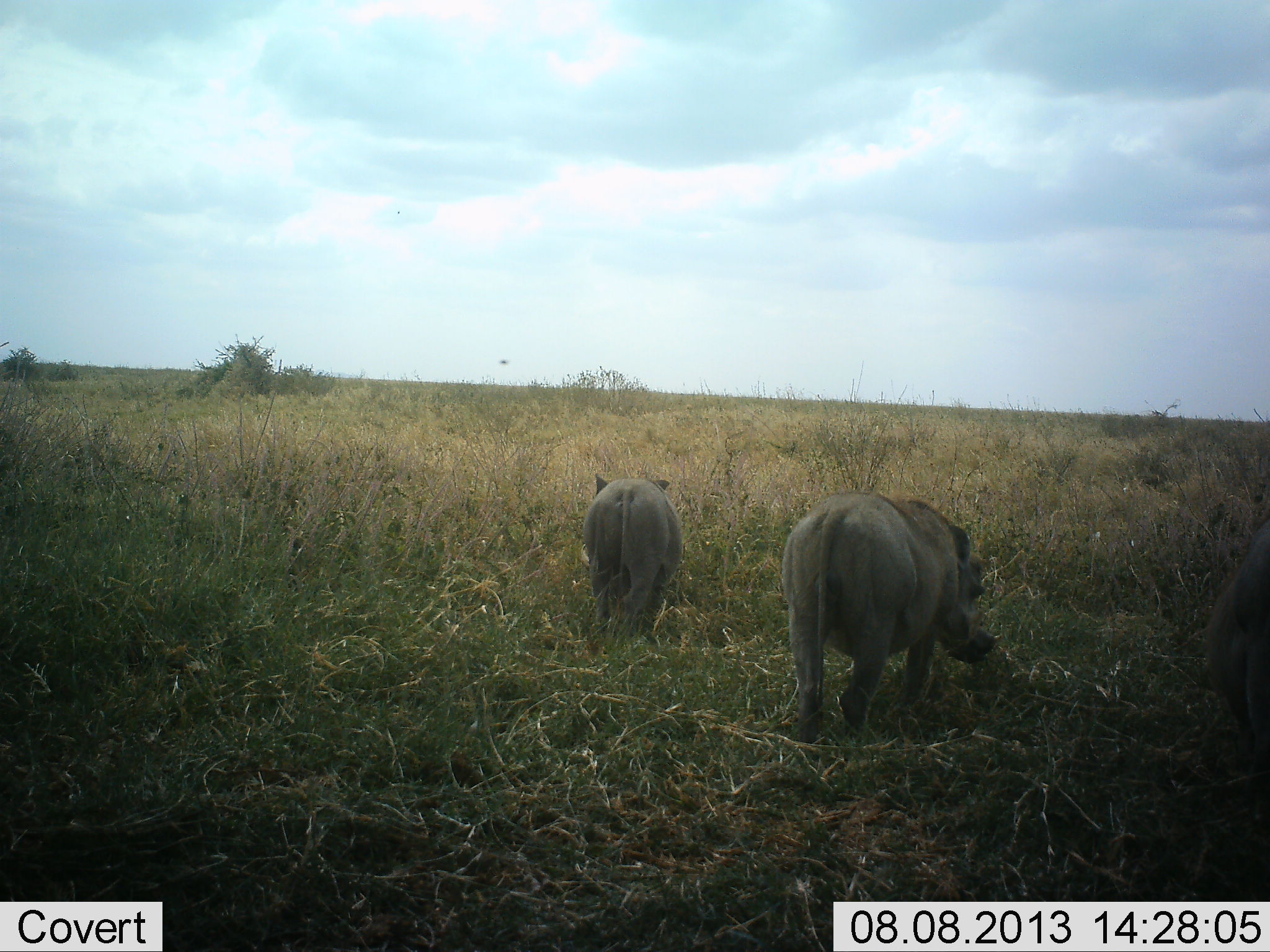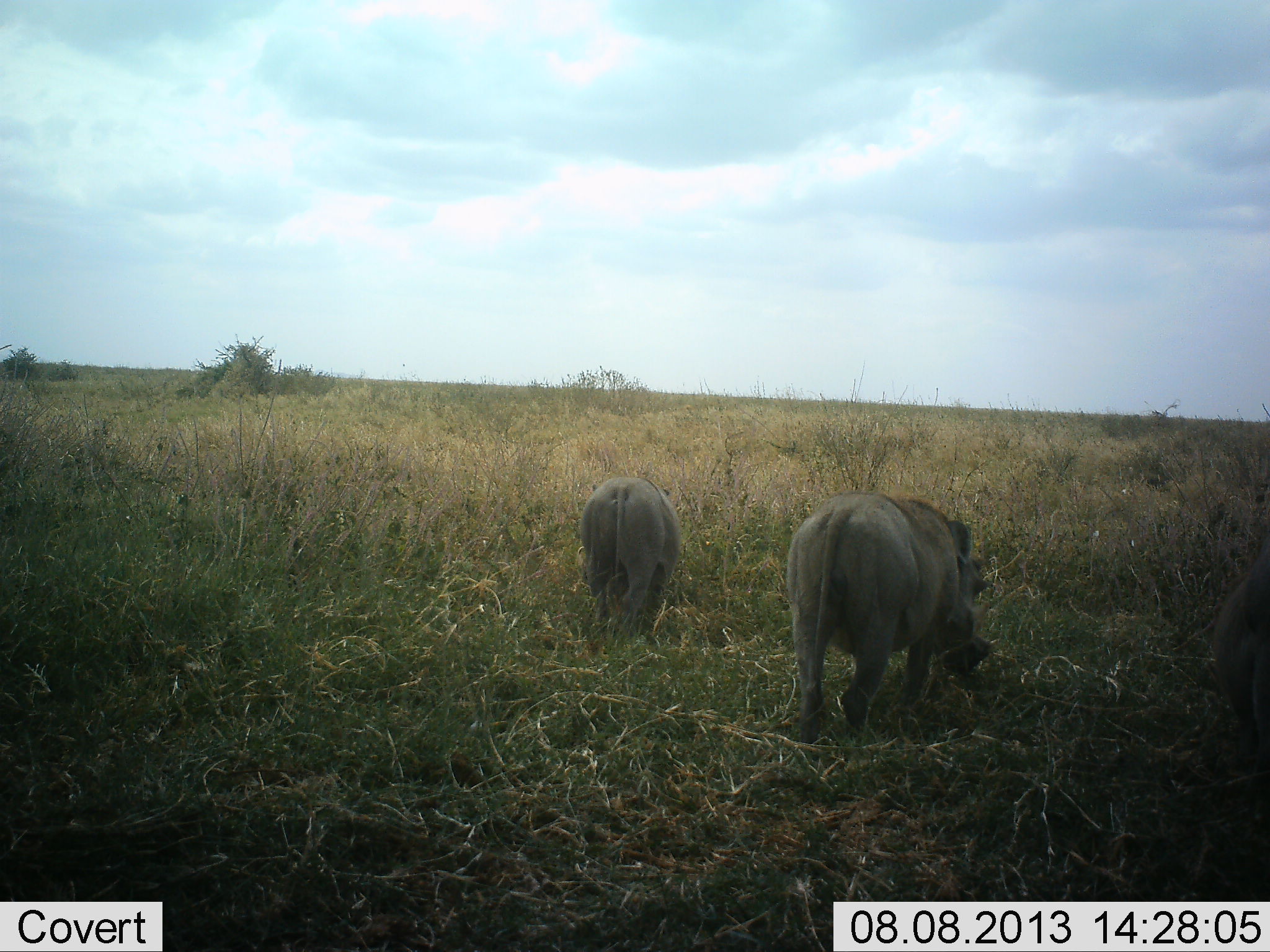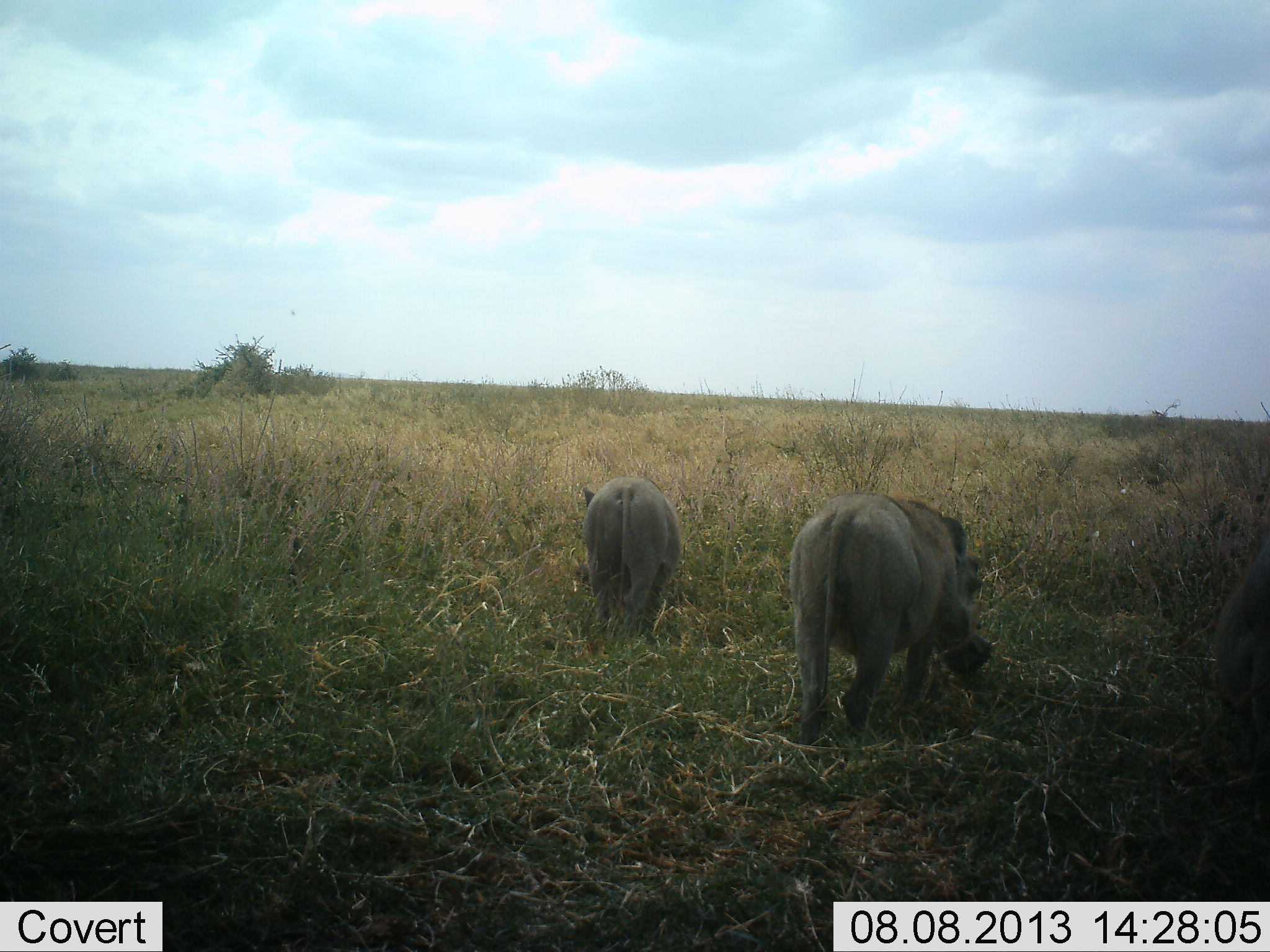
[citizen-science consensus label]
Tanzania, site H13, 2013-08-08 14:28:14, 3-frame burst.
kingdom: Animalia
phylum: Chordata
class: Mammalia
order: Artiodactyla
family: Suidae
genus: Phacochoerus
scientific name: Phacochoerus africanus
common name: warthog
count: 3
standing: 20%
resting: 0%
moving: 5%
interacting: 0%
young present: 0%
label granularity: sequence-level